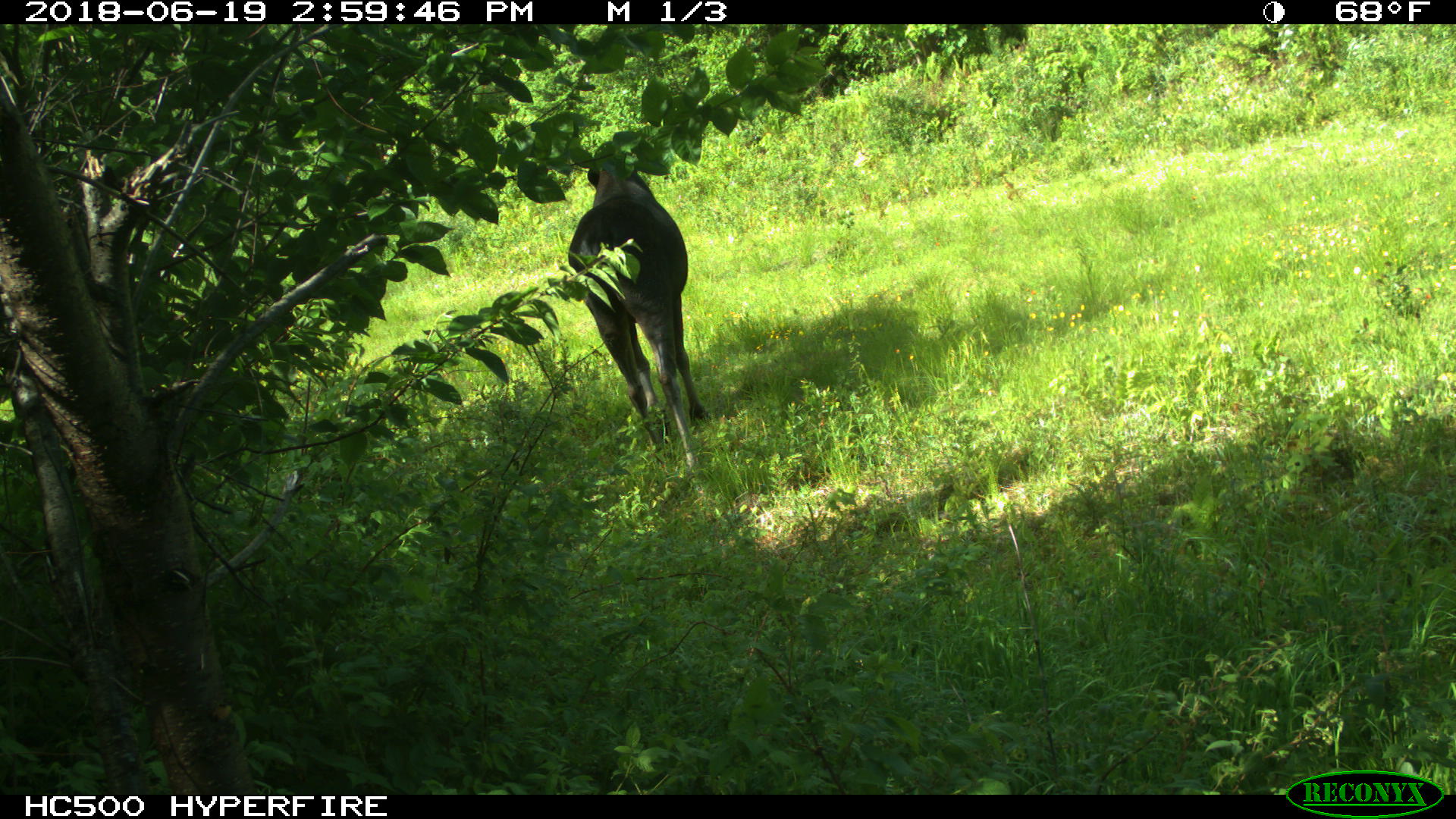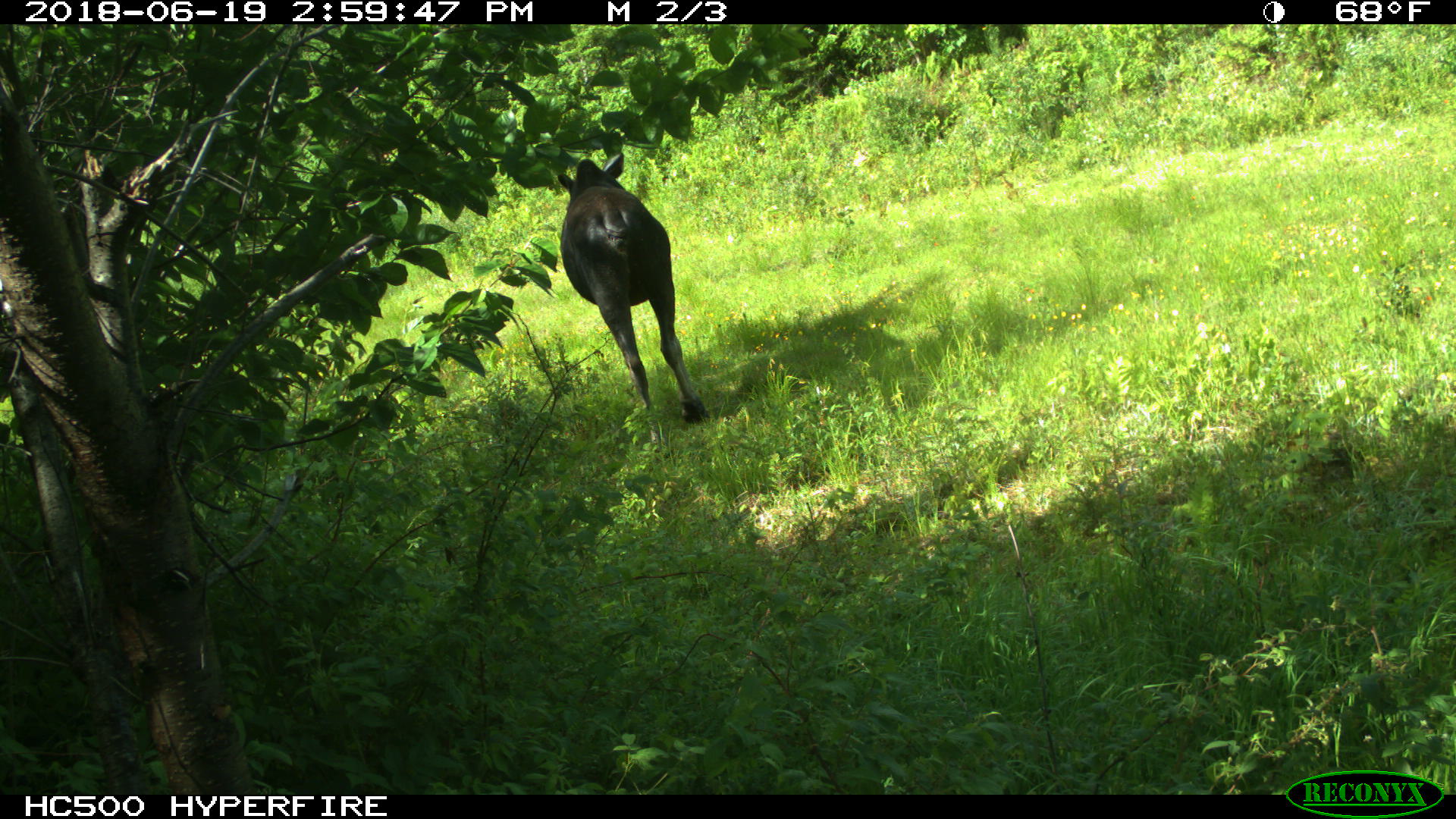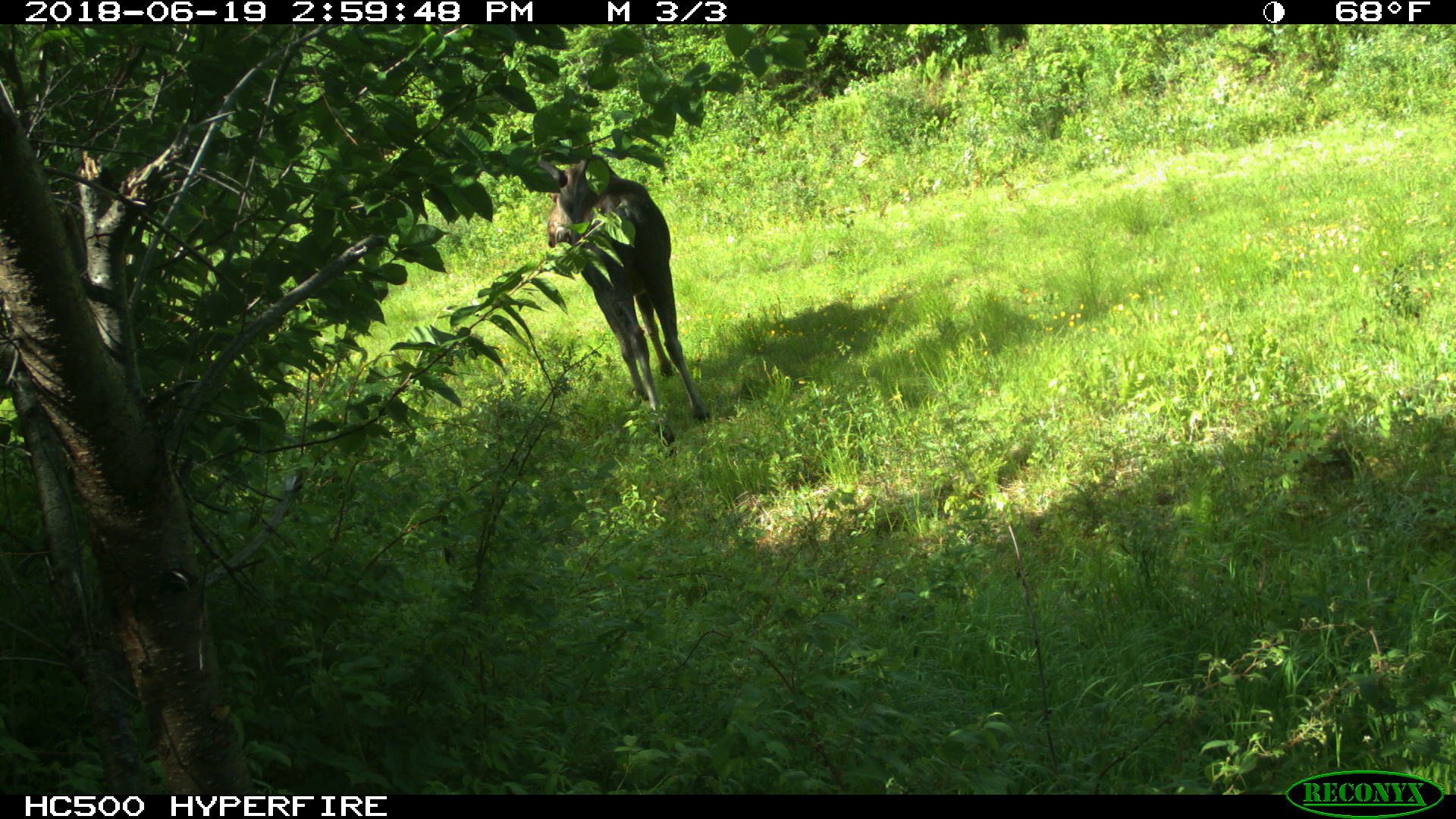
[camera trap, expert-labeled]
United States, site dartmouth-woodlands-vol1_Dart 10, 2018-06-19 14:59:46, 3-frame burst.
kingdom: Animalia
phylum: Chordata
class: Mammalia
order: Artiodactyla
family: Cervidae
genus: Alces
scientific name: Alces alces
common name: moose